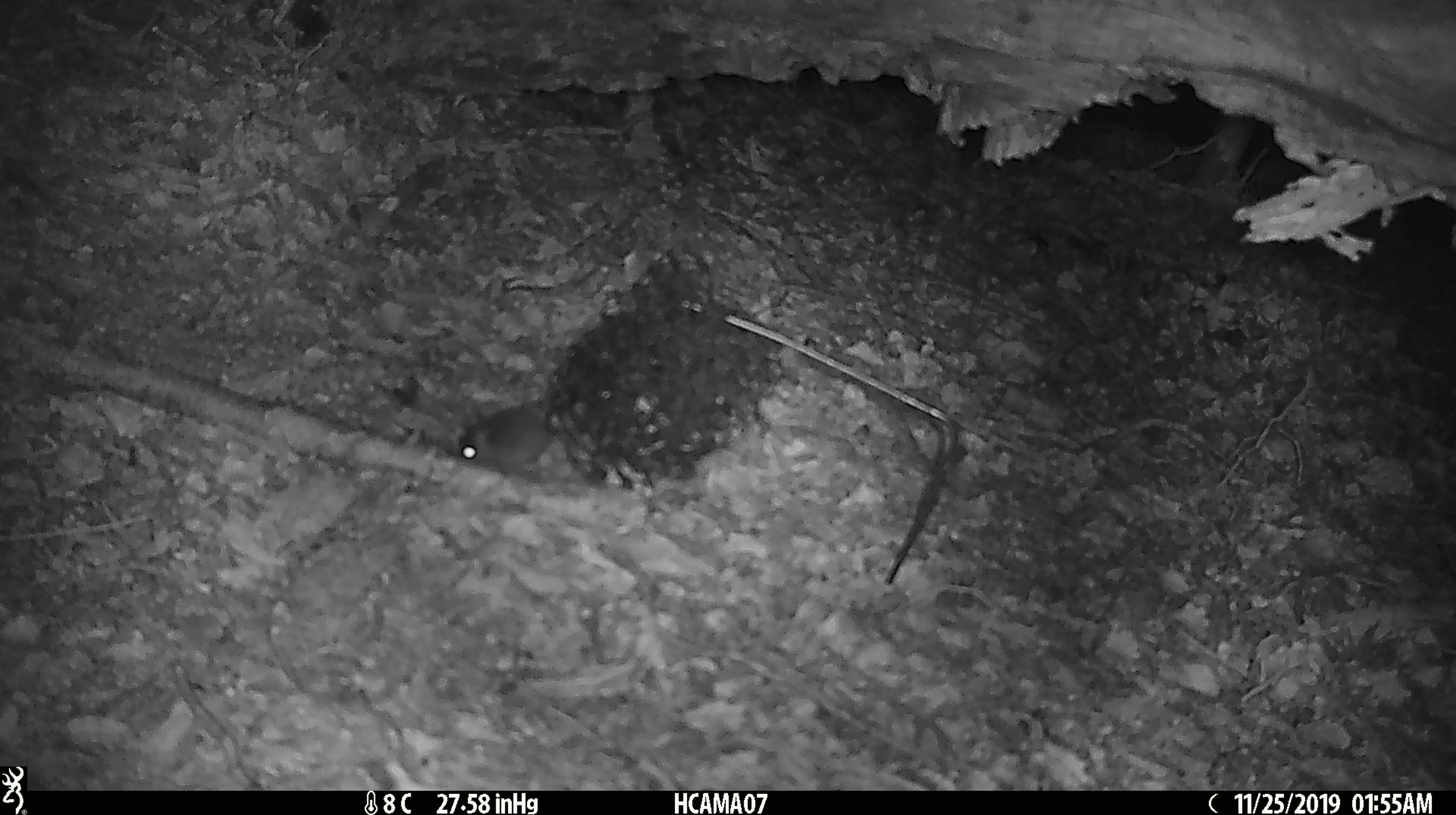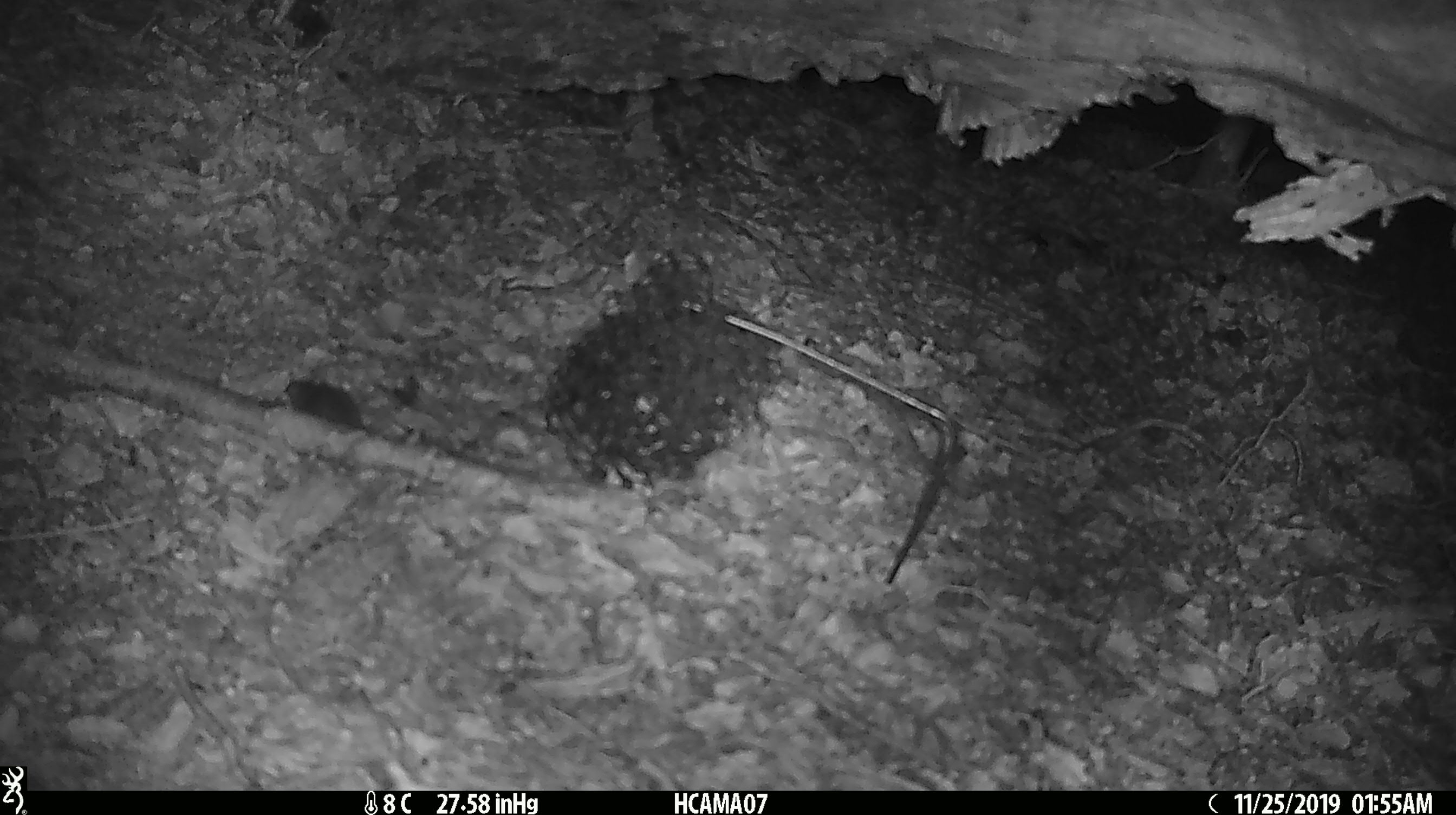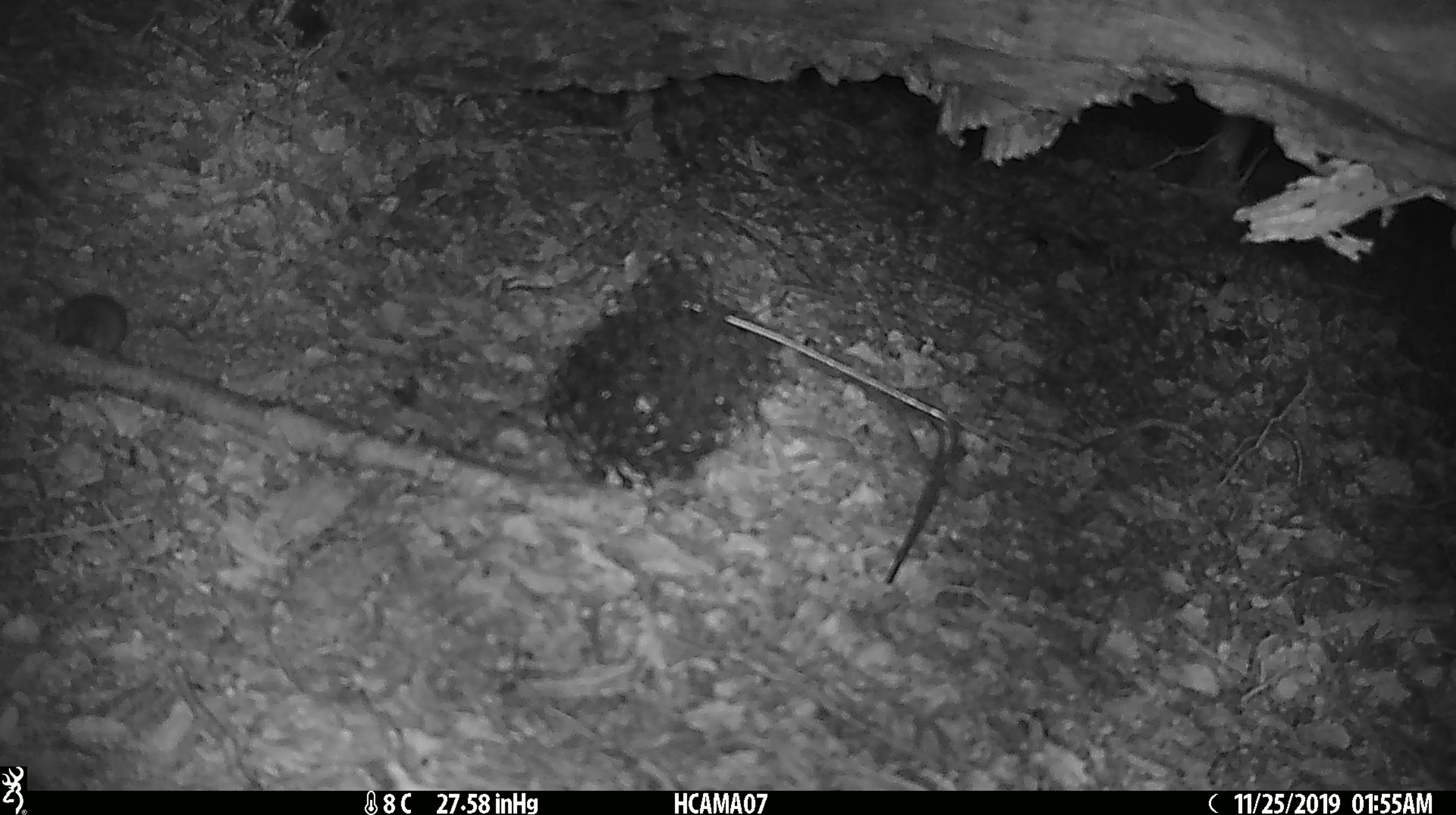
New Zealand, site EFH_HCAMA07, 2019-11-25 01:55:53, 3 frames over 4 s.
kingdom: Animalia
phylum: Chordata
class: Mammalia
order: Rodentia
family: Muridae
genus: Mus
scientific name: Mus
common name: mouse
Mouse (Mus).